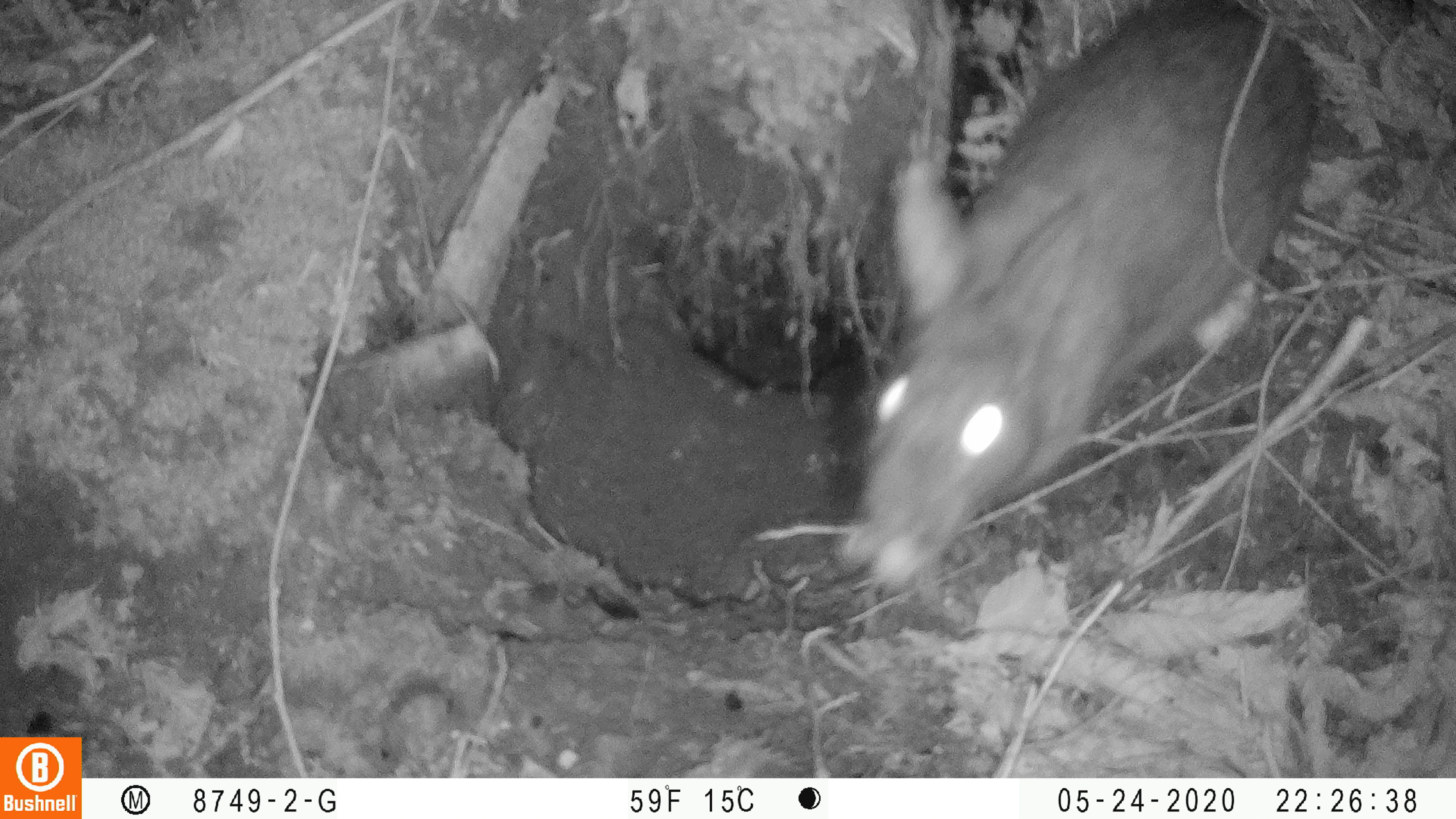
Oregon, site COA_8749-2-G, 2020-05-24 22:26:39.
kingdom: Animalia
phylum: Chordata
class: Mammalia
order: Lagomorpha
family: Leporidae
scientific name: Leporidae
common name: hares and rabbits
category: leporidae family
Leporidae family (hares and rabbits) (Leporidae).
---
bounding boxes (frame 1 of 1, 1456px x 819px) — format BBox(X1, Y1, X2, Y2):
leporidae family: BBox(827, 4, 1320, 592)